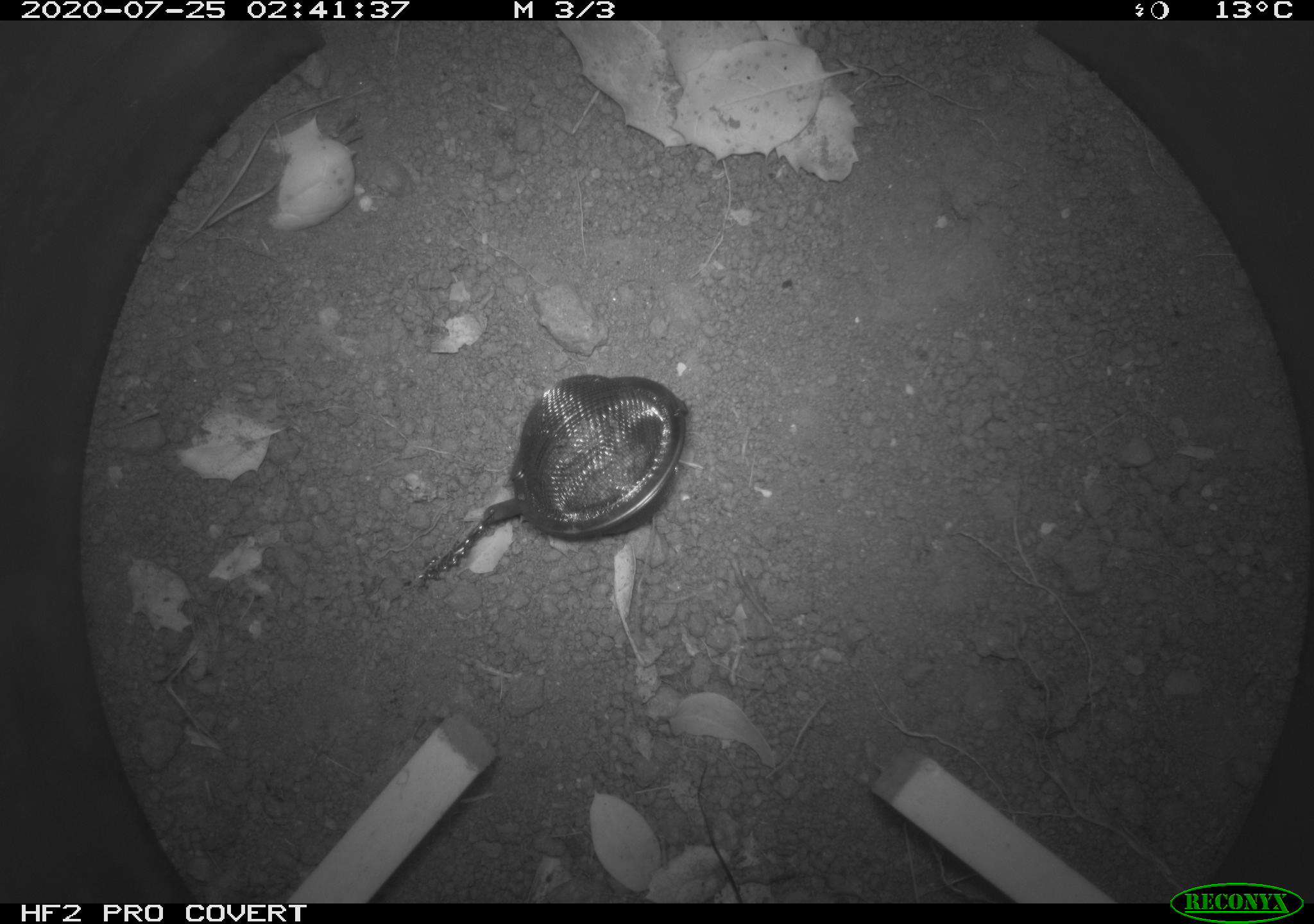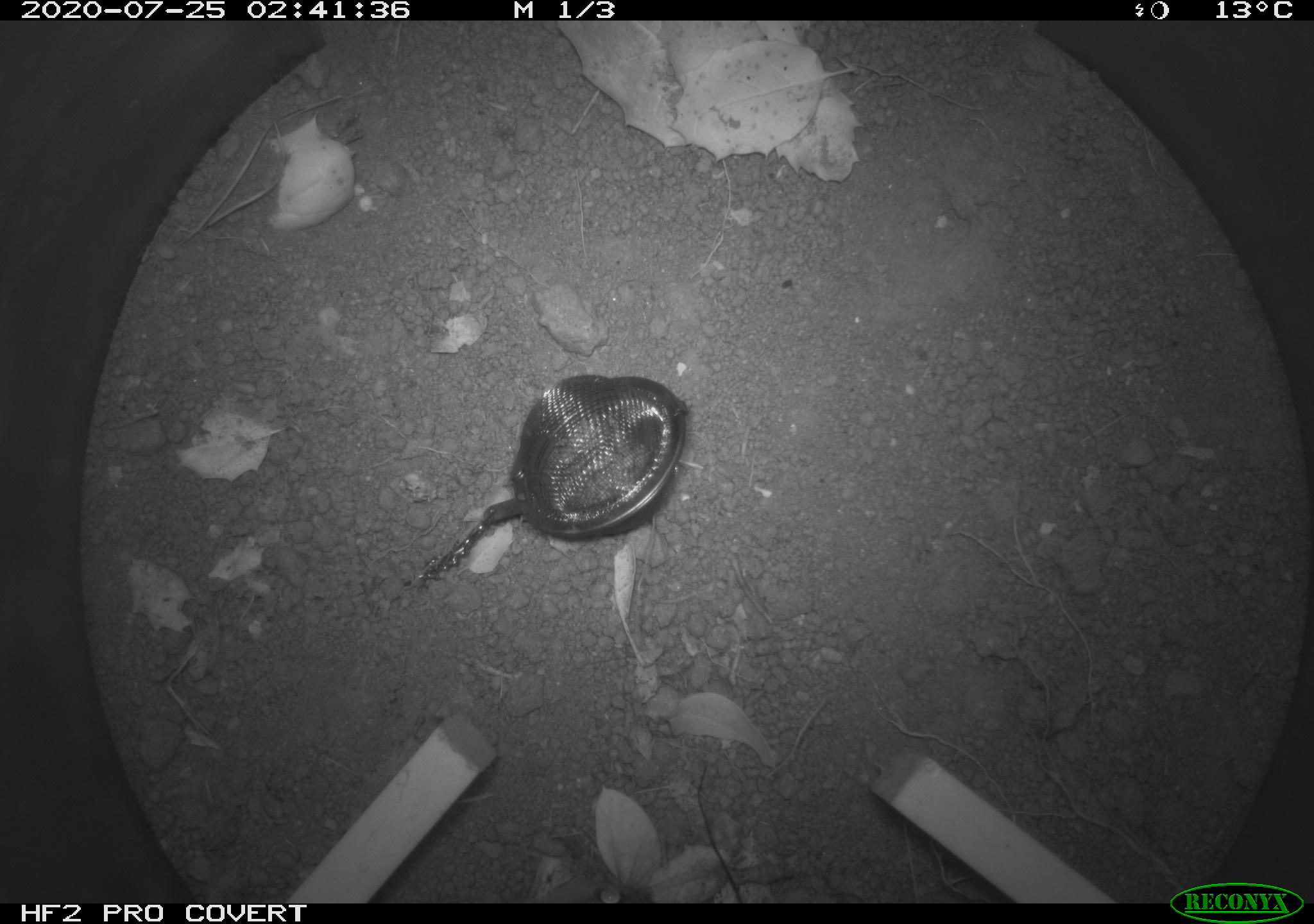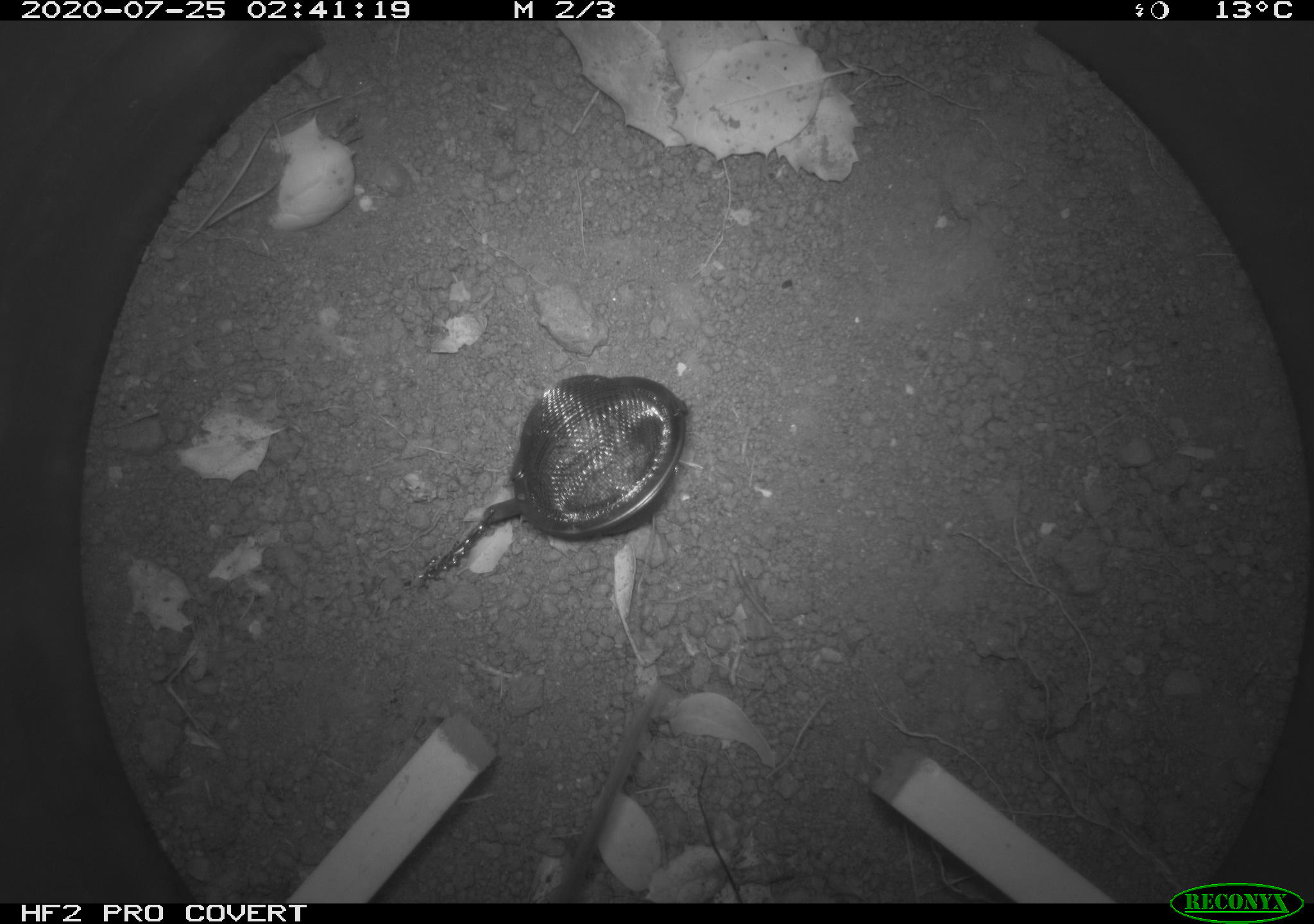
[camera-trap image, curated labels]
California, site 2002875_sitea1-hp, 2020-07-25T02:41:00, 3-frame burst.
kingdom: Animalia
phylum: Chordata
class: Mammalia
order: Rodentia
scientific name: Rodentia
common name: rodent